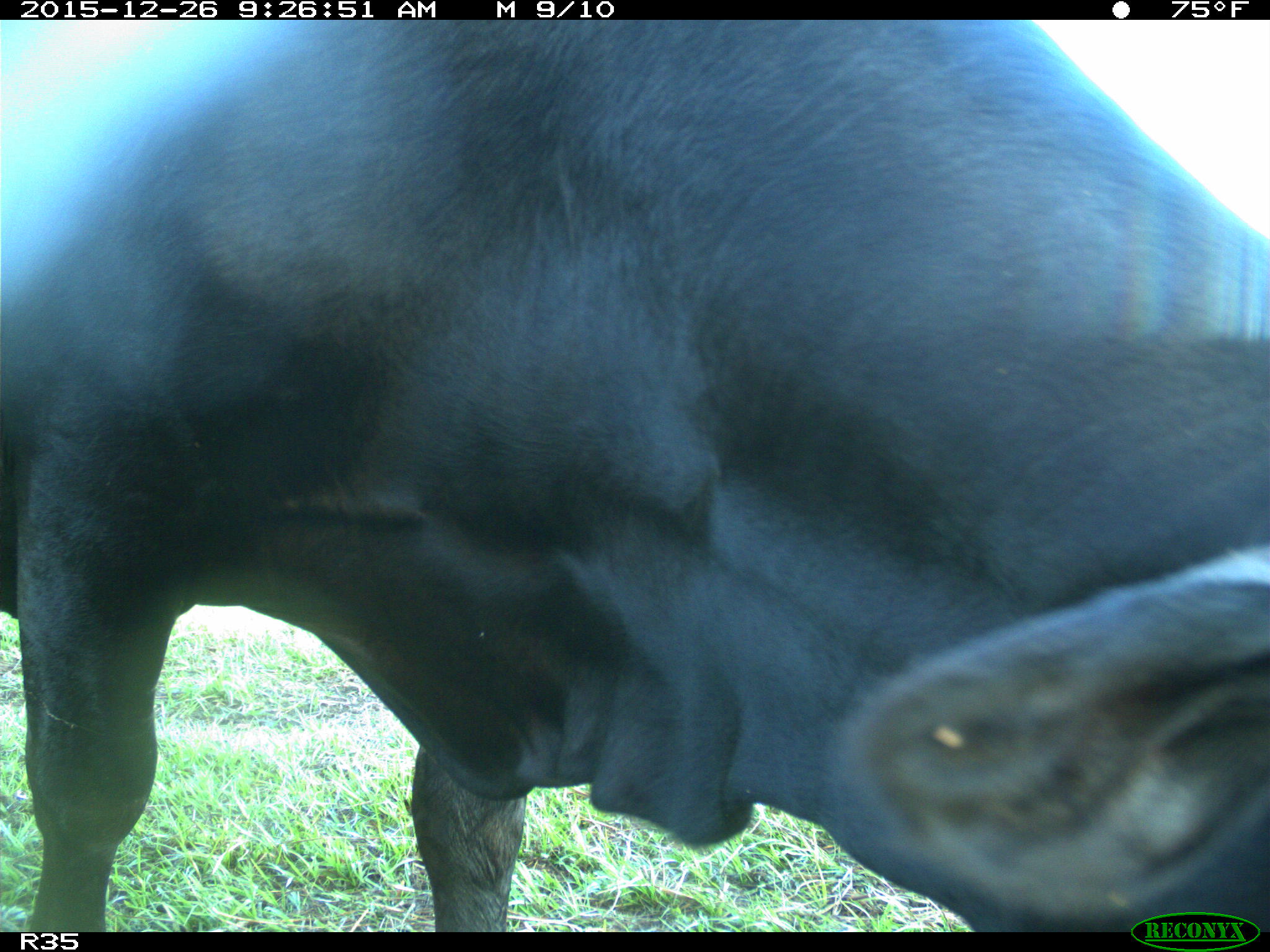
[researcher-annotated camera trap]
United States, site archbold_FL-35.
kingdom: Animalia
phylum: Chordata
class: Mammalia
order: Artiodactyla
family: Bovidae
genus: Bos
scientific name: Bos taurus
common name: domestic cow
Bos taurus (domestic cow).